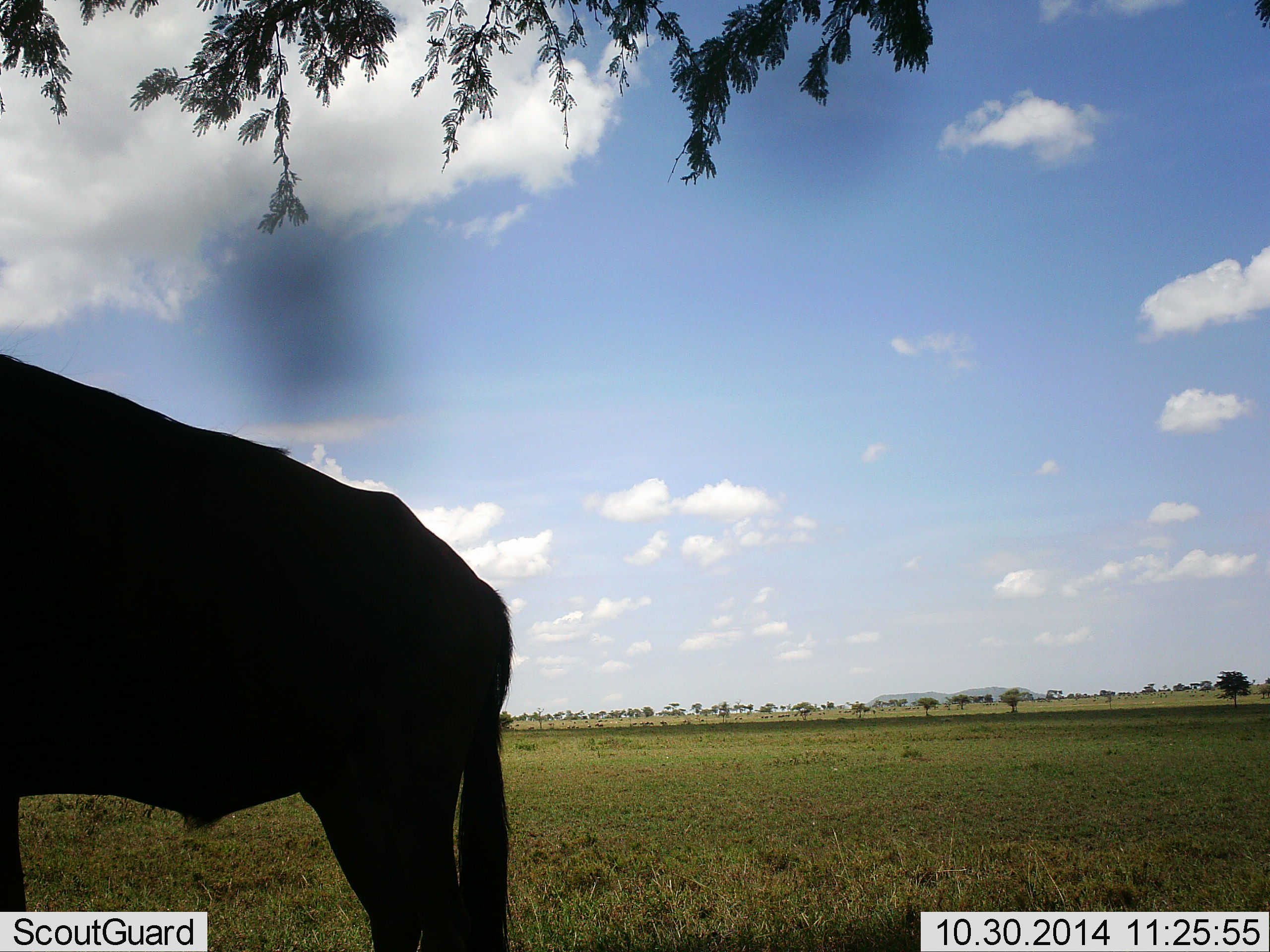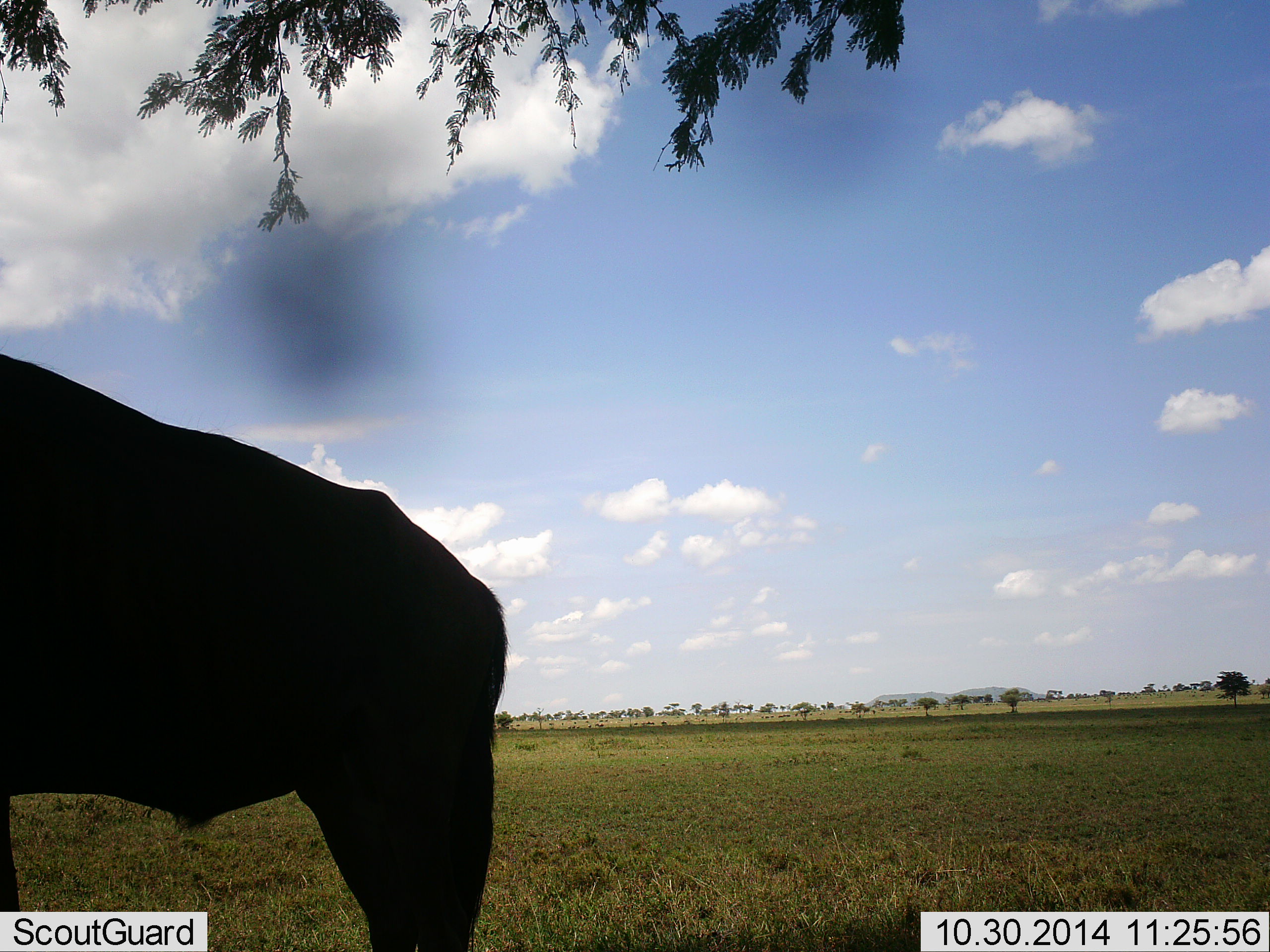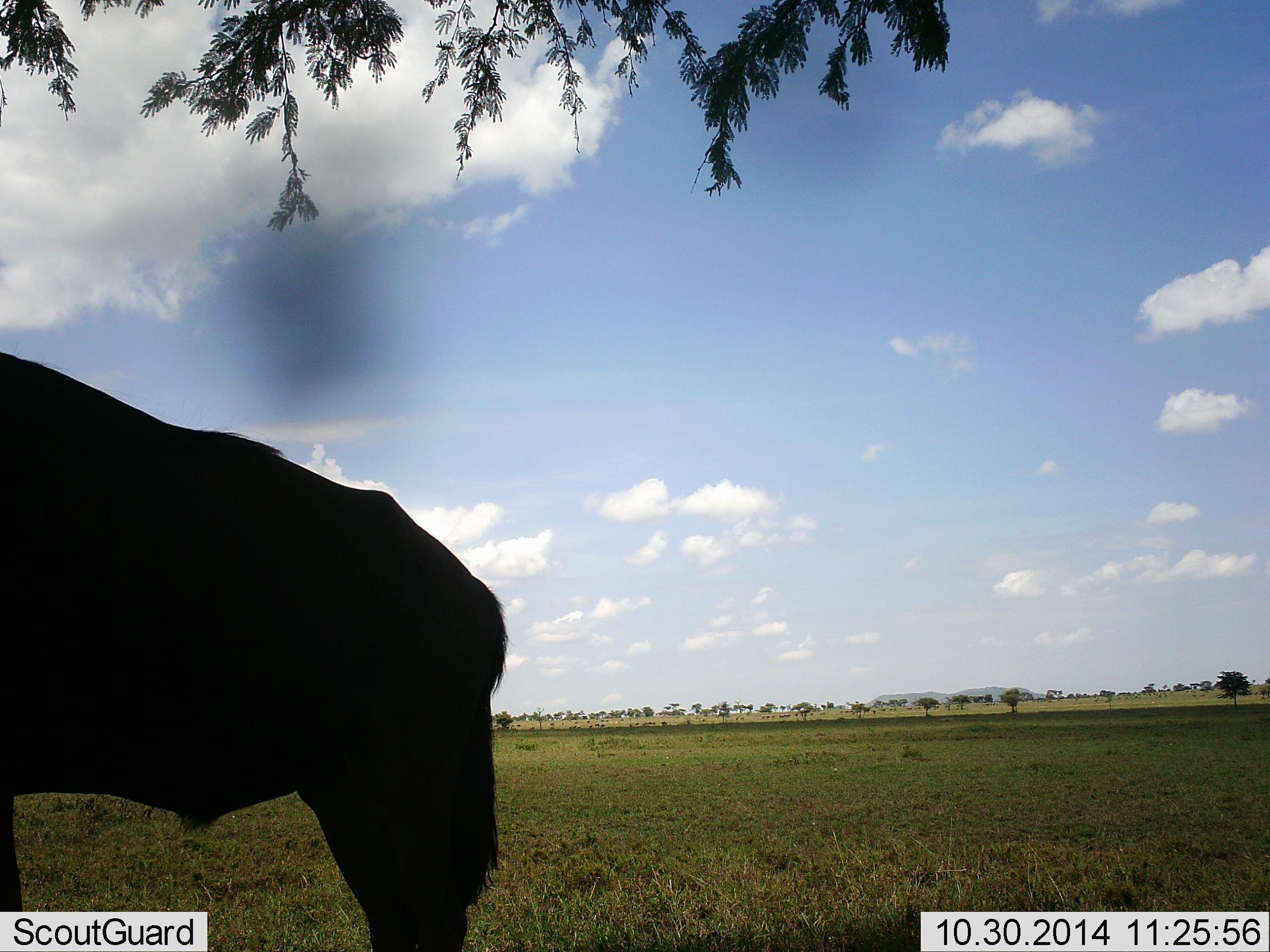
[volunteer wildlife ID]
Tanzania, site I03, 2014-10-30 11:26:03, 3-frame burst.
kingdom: Animalia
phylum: Chordata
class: Mammalia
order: Artiodactyla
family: Bovidae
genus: Connochaetes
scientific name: Connochaetes taurinus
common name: blue wildebeest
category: wildebeest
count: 1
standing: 100%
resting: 0%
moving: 0%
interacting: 0%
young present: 0%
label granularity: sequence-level